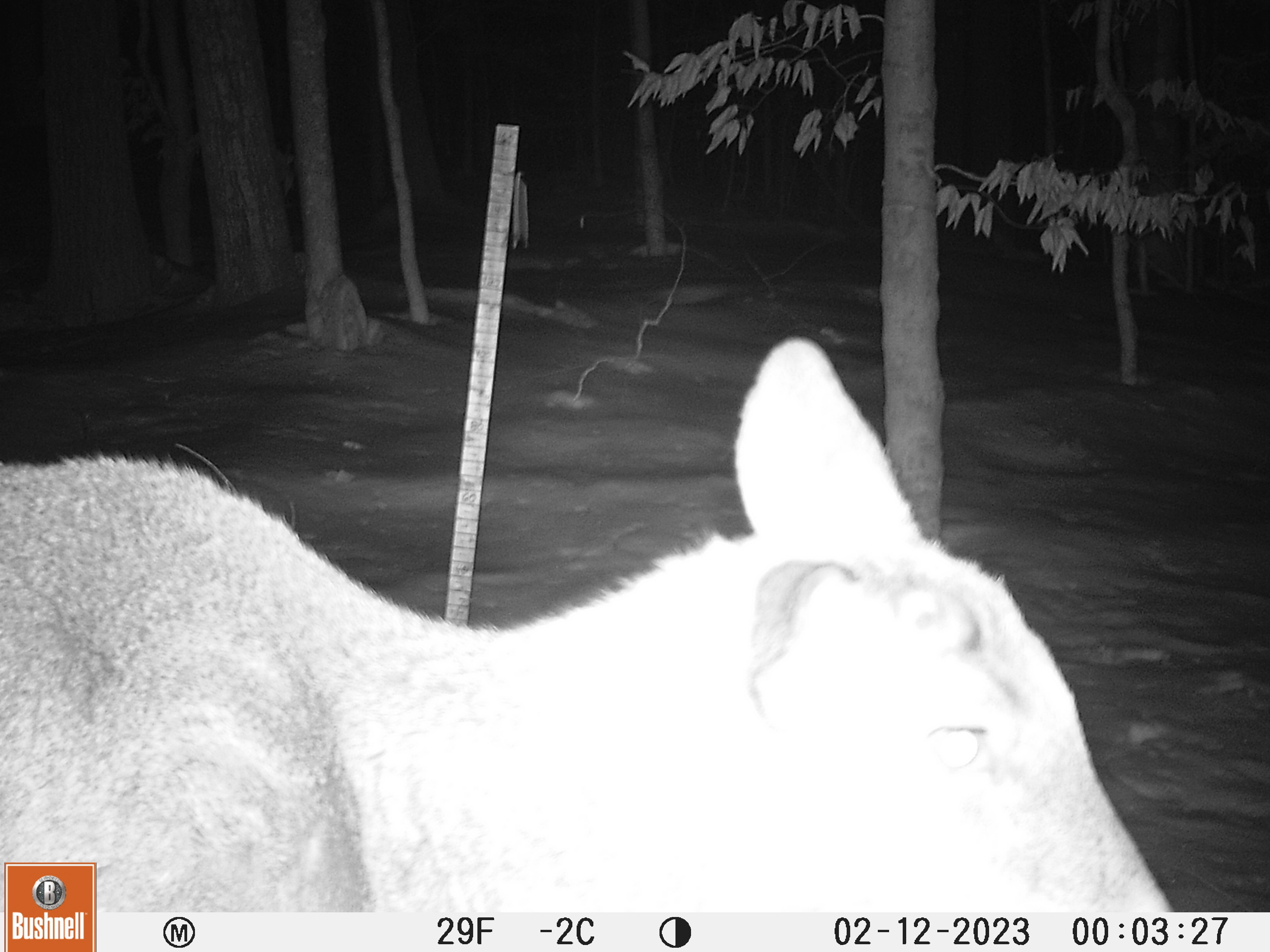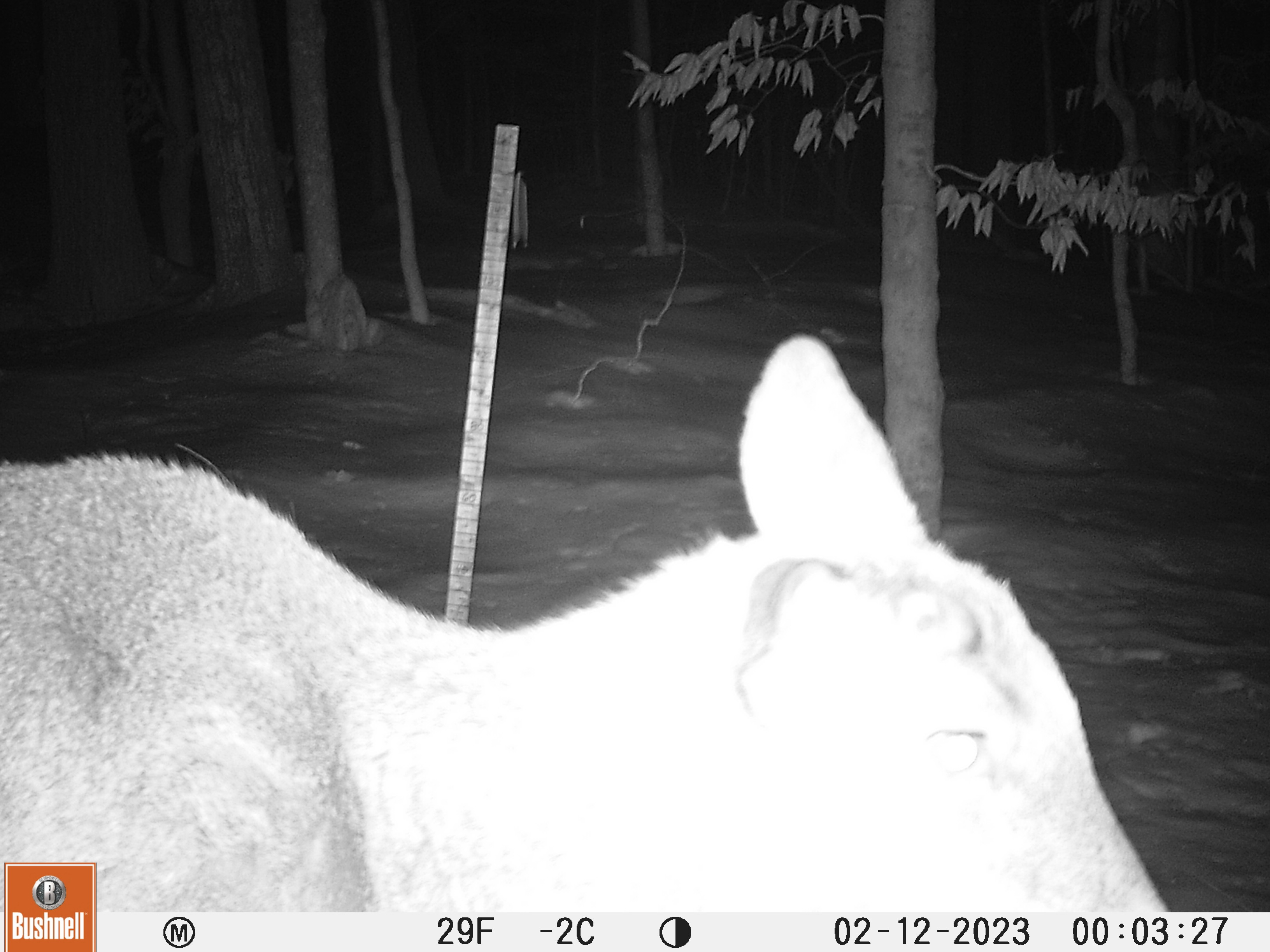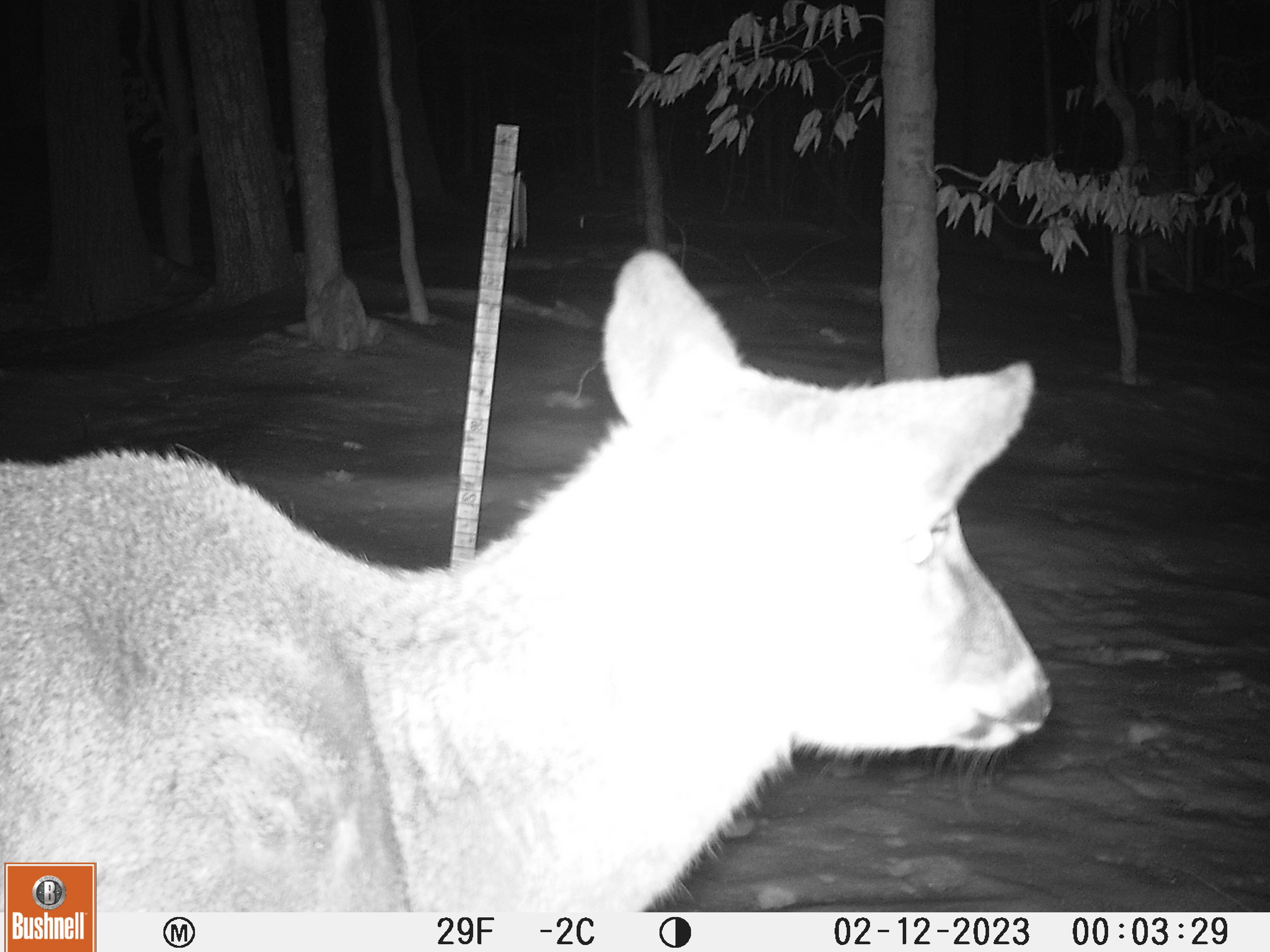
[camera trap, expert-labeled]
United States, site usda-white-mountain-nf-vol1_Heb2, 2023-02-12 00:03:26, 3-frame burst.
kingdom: Animalia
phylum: Chordata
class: Mammalia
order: Artiodactyla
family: Cervidae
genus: Odocoileus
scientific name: Odocoileus virginianus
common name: white-tailed deer